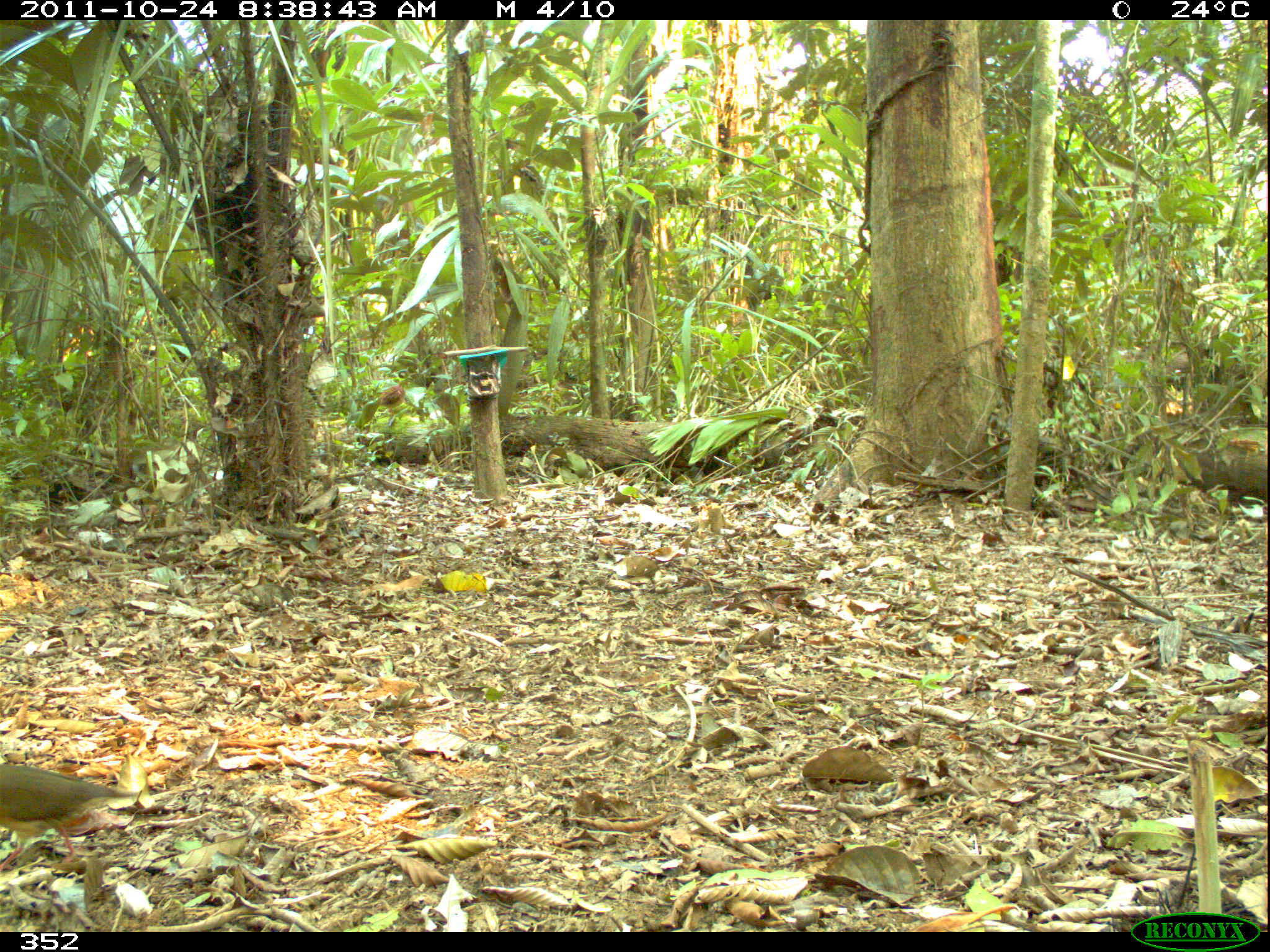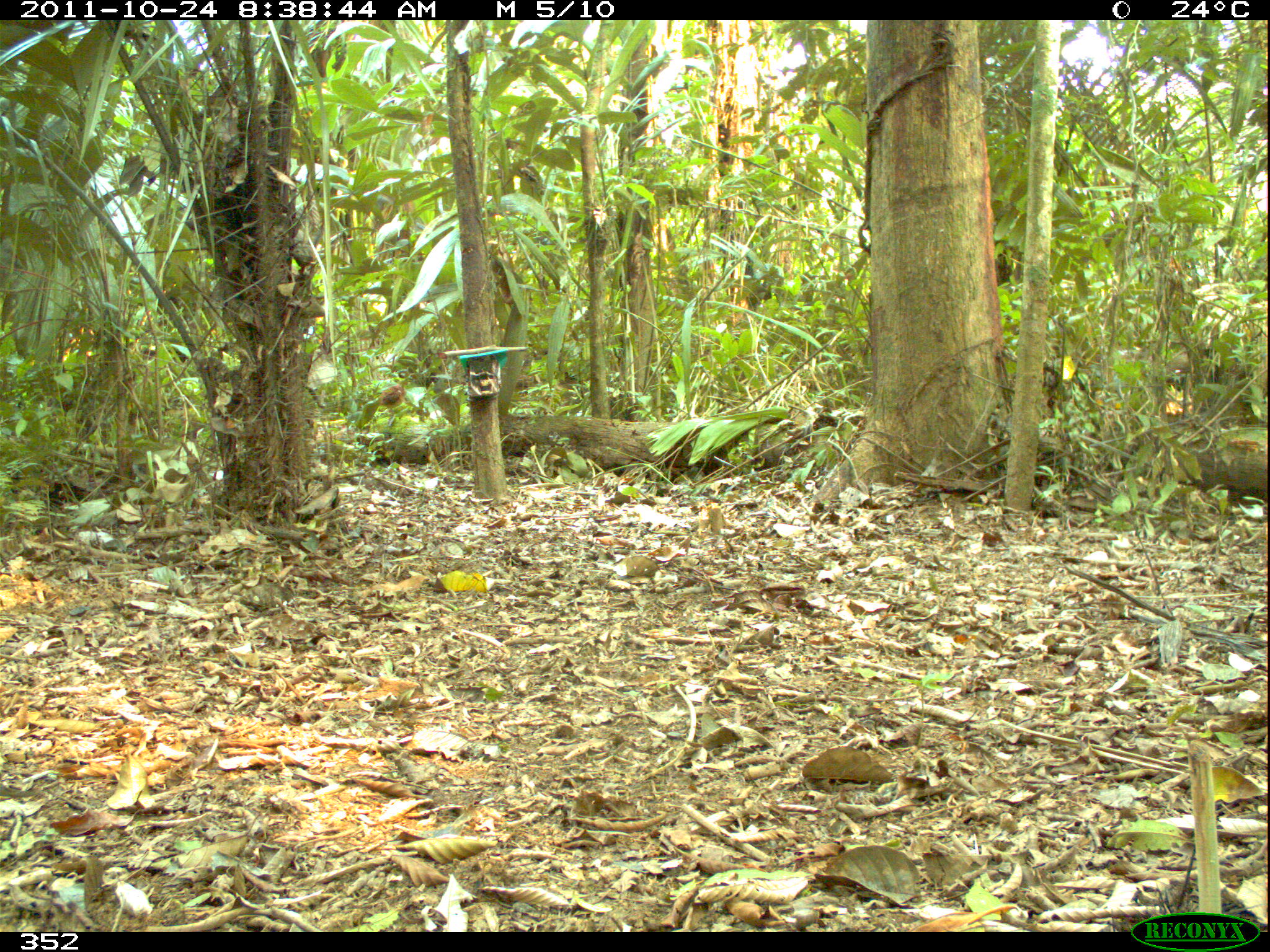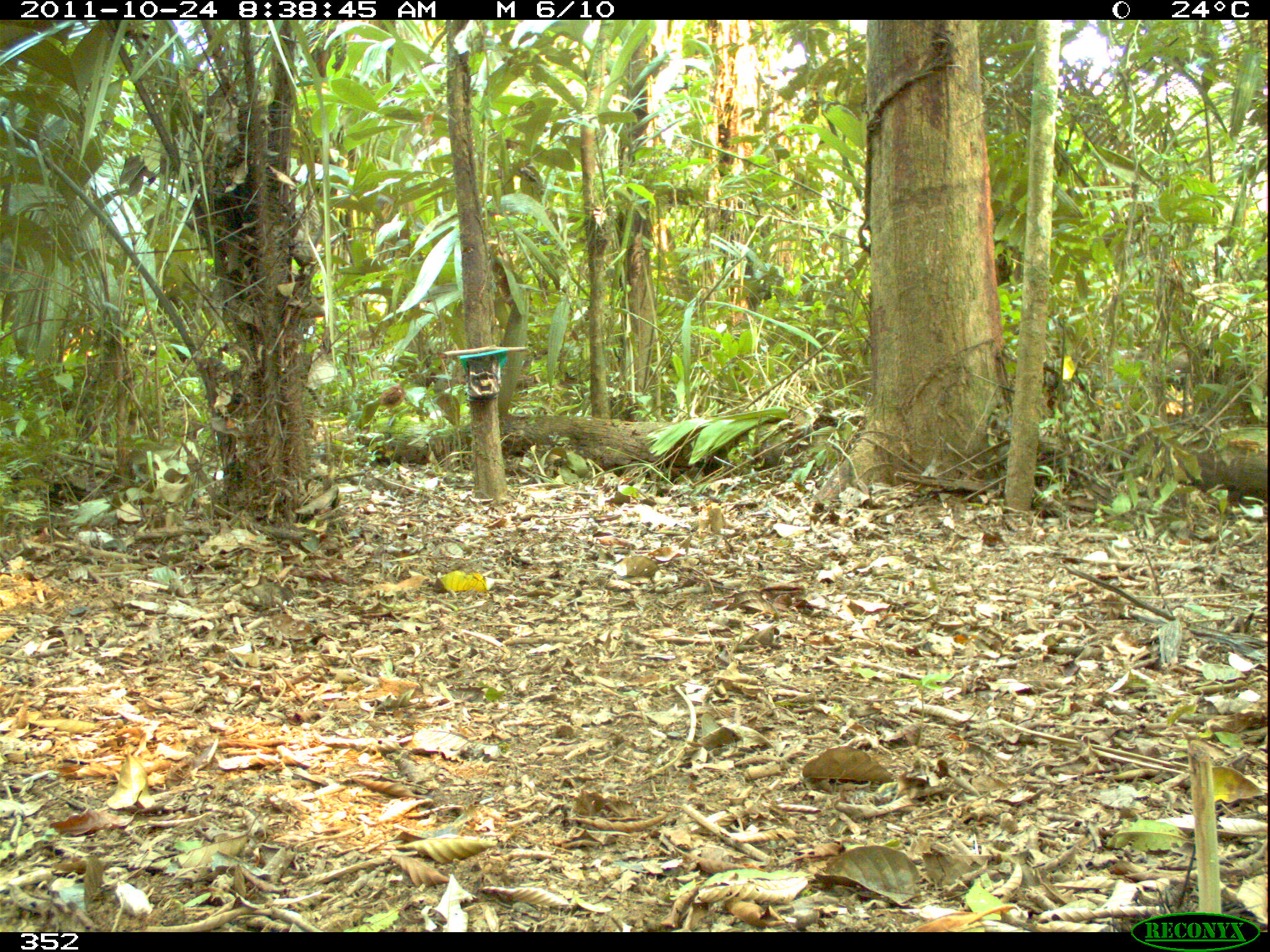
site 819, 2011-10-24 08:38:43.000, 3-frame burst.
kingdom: Animalia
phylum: Chordata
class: Aves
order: Columbiformes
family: Columbidae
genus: Geotrygon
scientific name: Geotrygon montana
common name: ruddy quail-dove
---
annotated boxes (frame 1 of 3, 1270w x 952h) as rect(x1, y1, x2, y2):
geotrygon montana: rect(0, 756, 136, 869)